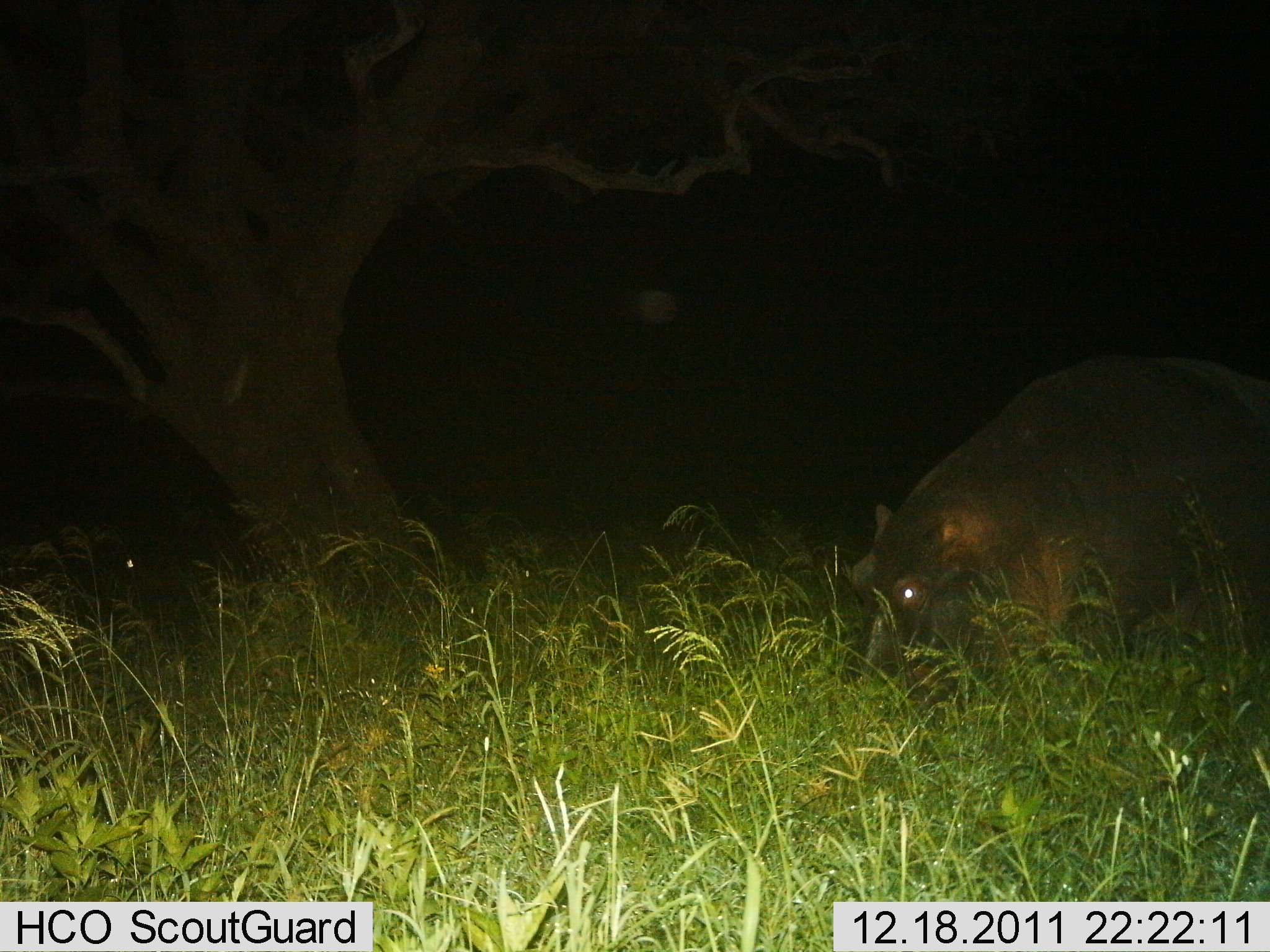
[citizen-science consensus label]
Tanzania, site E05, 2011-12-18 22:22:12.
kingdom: Animalia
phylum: Chordata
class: Mammalia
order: Artiodactyla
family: Hippopotamidae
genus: Hippopotamus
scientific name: Hippopotamus amphibius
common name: hippopotamus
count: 1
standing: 46%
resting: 0%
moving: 8%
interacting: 0%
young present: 0%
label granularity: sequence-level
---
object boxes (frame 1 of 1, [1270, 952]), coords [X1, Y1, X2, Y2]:
animal: [849, 354, 1270, 707]